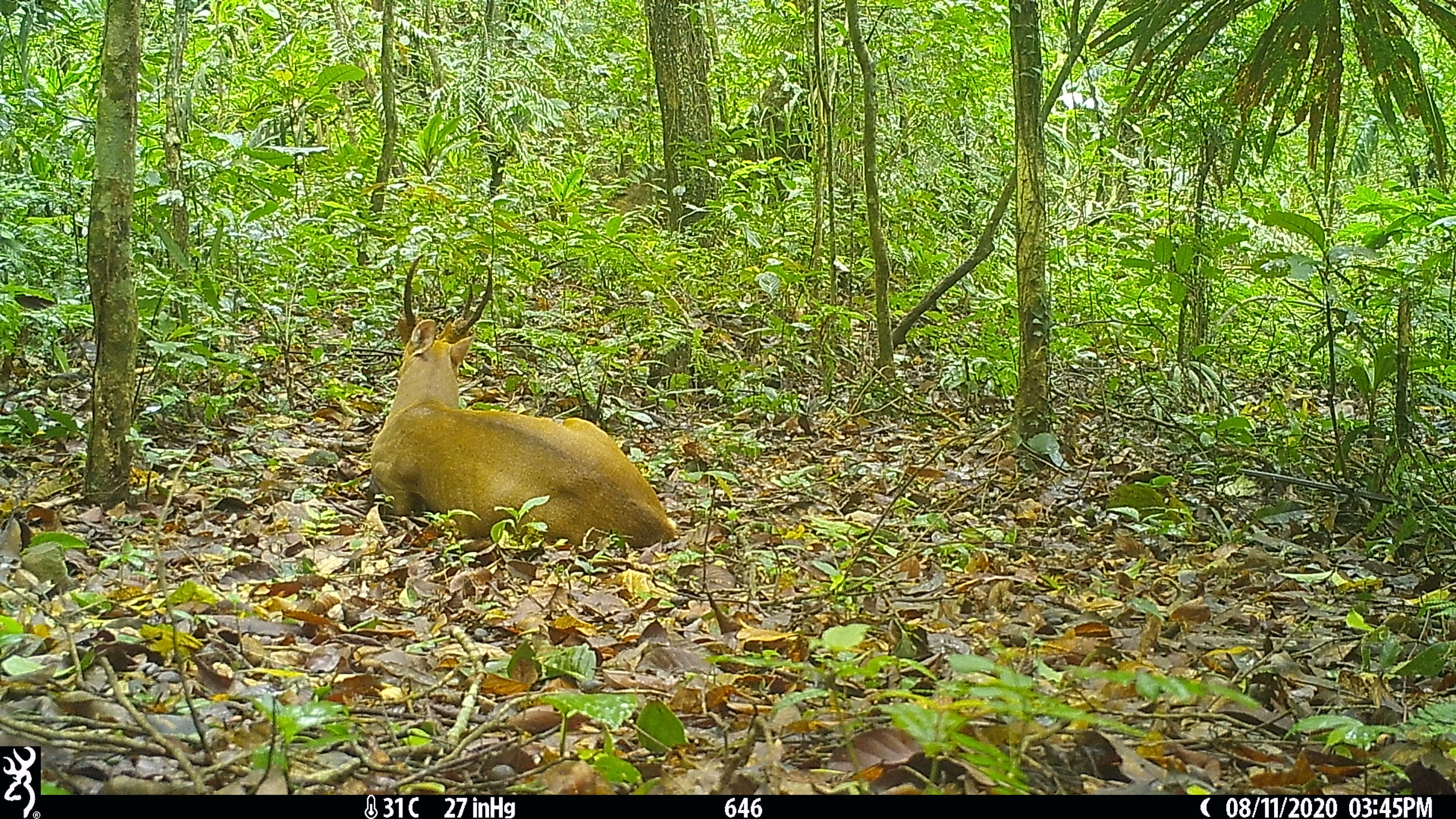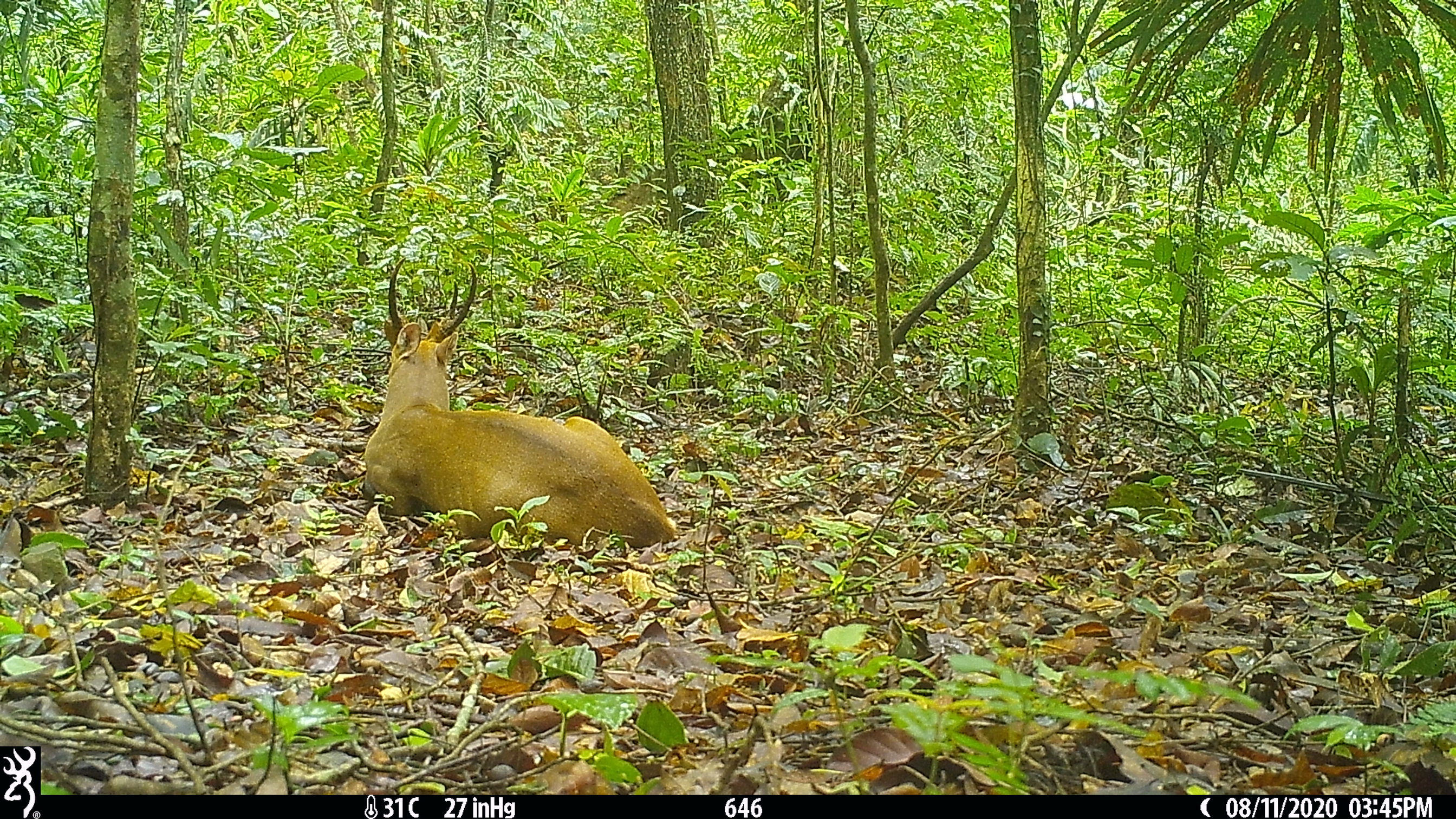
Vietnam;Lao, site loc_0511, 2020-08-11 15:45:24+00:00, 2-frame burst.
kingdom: Animalia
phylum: Chordata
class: Mammalia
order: Artiodactyla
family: Cervidae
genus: Muntiacus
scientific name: Muntiacus vuquangensis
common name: large-antlered muntjac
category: large antlered muntjac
Large antlered muntjac (large-antlered muntjac) (Muntiacus vuquangensis). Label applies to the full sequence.